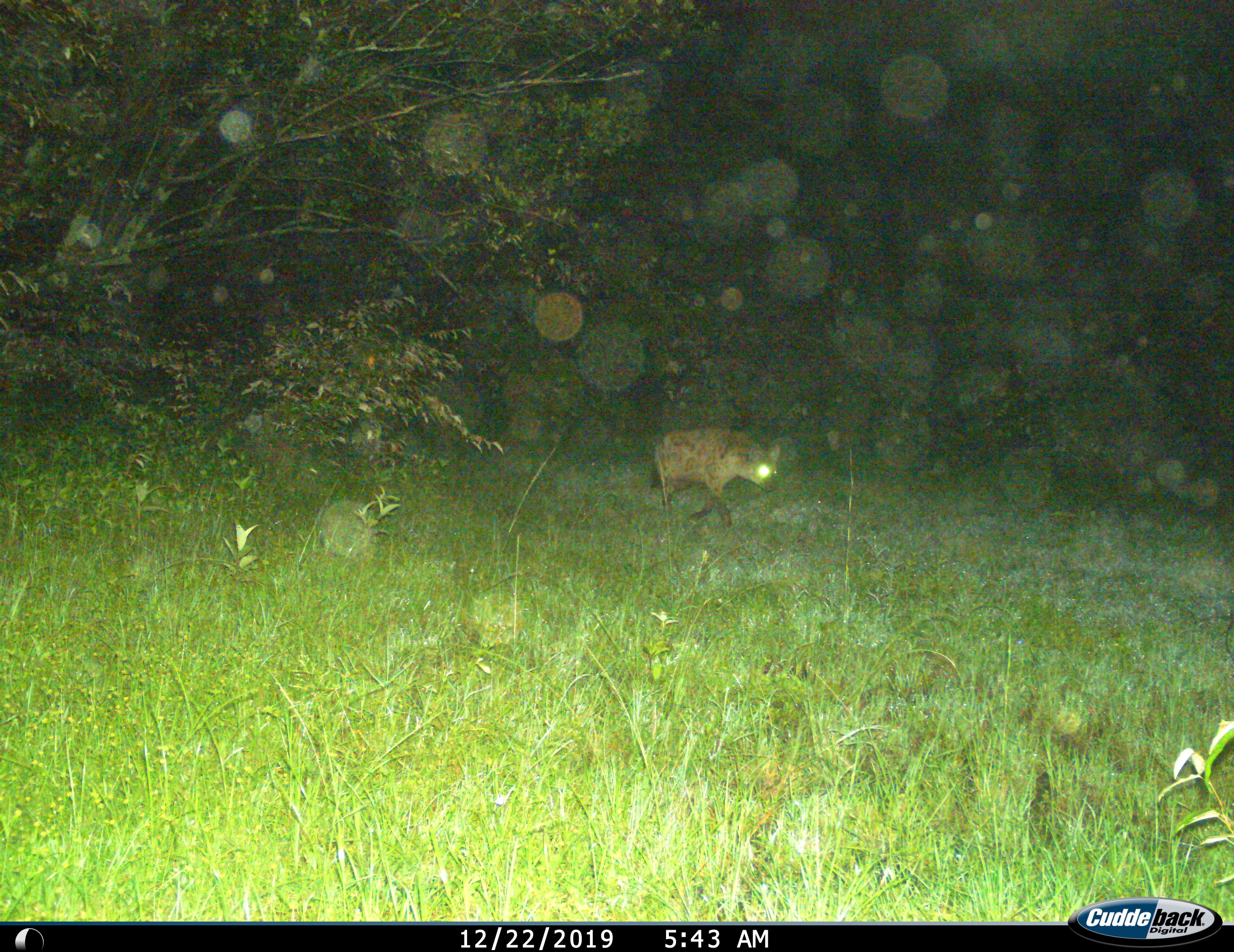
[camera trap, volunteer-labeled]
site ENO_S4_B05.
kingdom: Animalia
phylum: Chordata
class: Mammalia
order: Carnivora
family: Hyaenidae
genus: Crocuta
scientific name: Crocuta crocuta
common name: spotted hyena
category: hyenaspotted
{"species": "hyenaspotted (spotted hyena) (Crocuta crocuta)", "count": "1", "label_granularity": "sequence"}